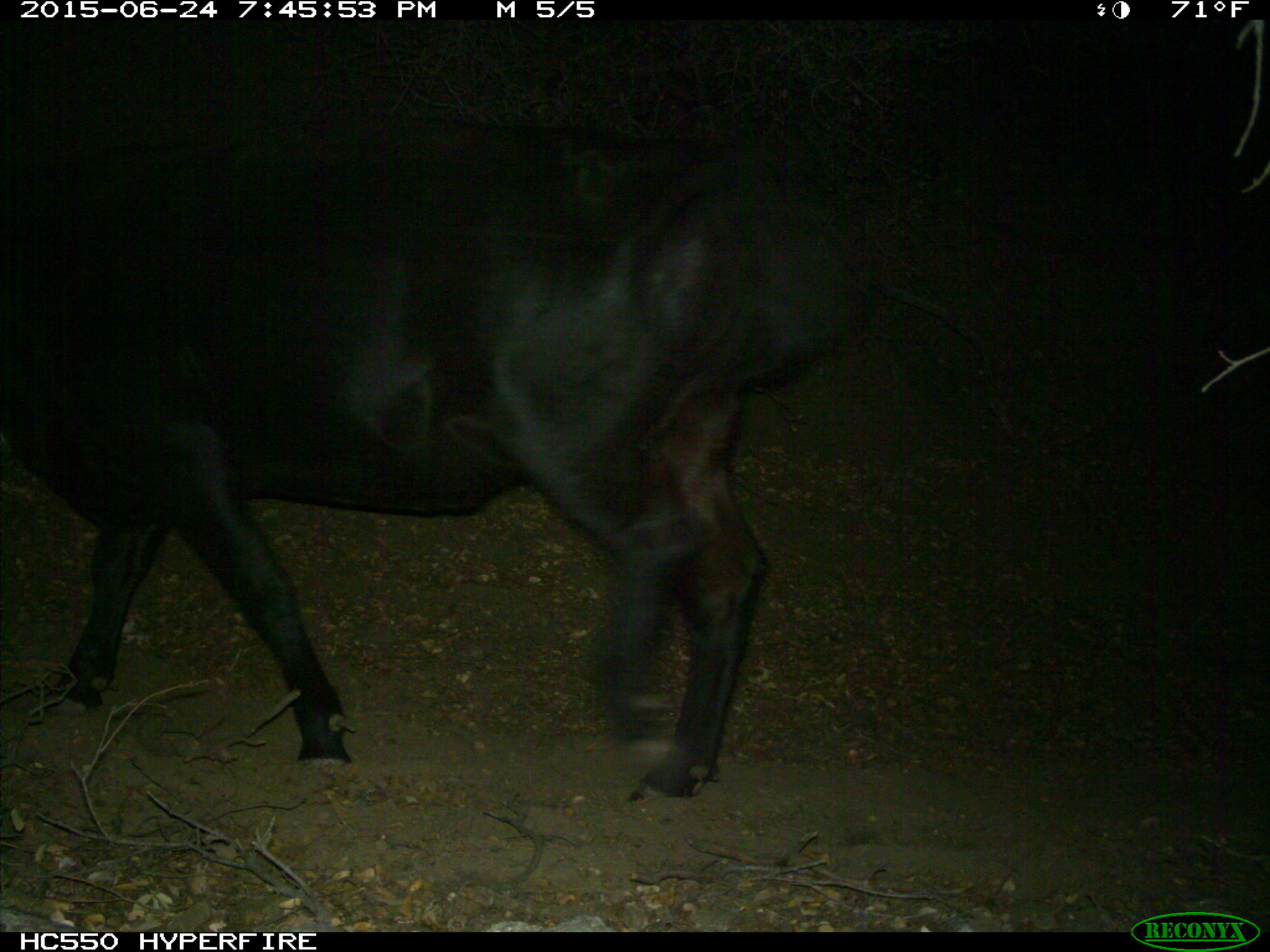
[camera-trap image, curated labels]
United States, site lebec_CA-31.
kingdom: Animalia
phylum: Chordata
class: Mammalia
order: Artiodactyla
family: Bovidae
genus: Bos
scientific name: Bos taurus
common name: domestic cow